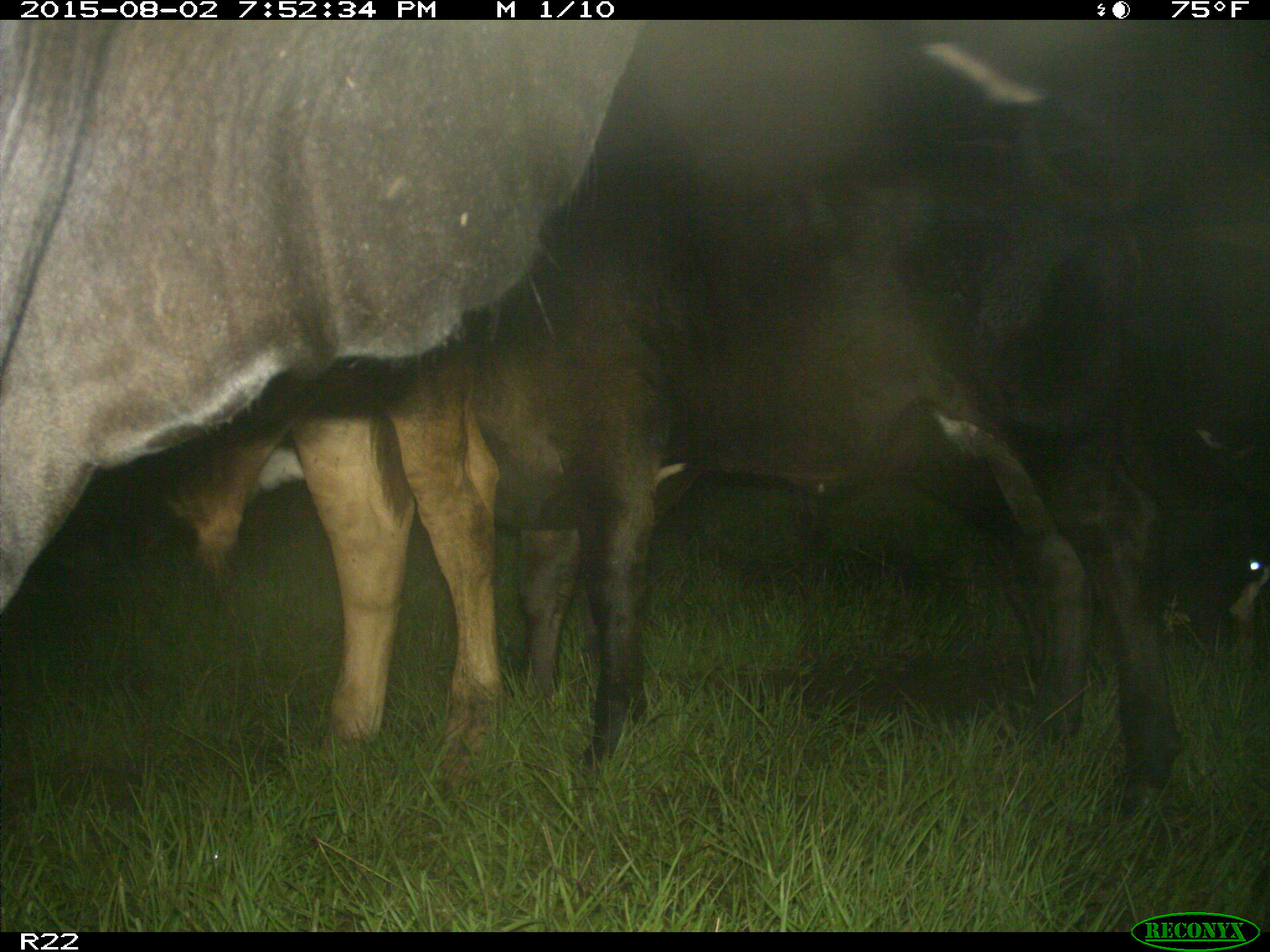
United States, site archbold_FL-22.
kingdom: Animalia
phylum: Chordata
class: Mammalia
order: Artiodactyla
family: Bovidae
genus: Bos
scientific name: Bos taurus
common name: domestic cow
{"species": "Bos taurus (domestic cow)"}